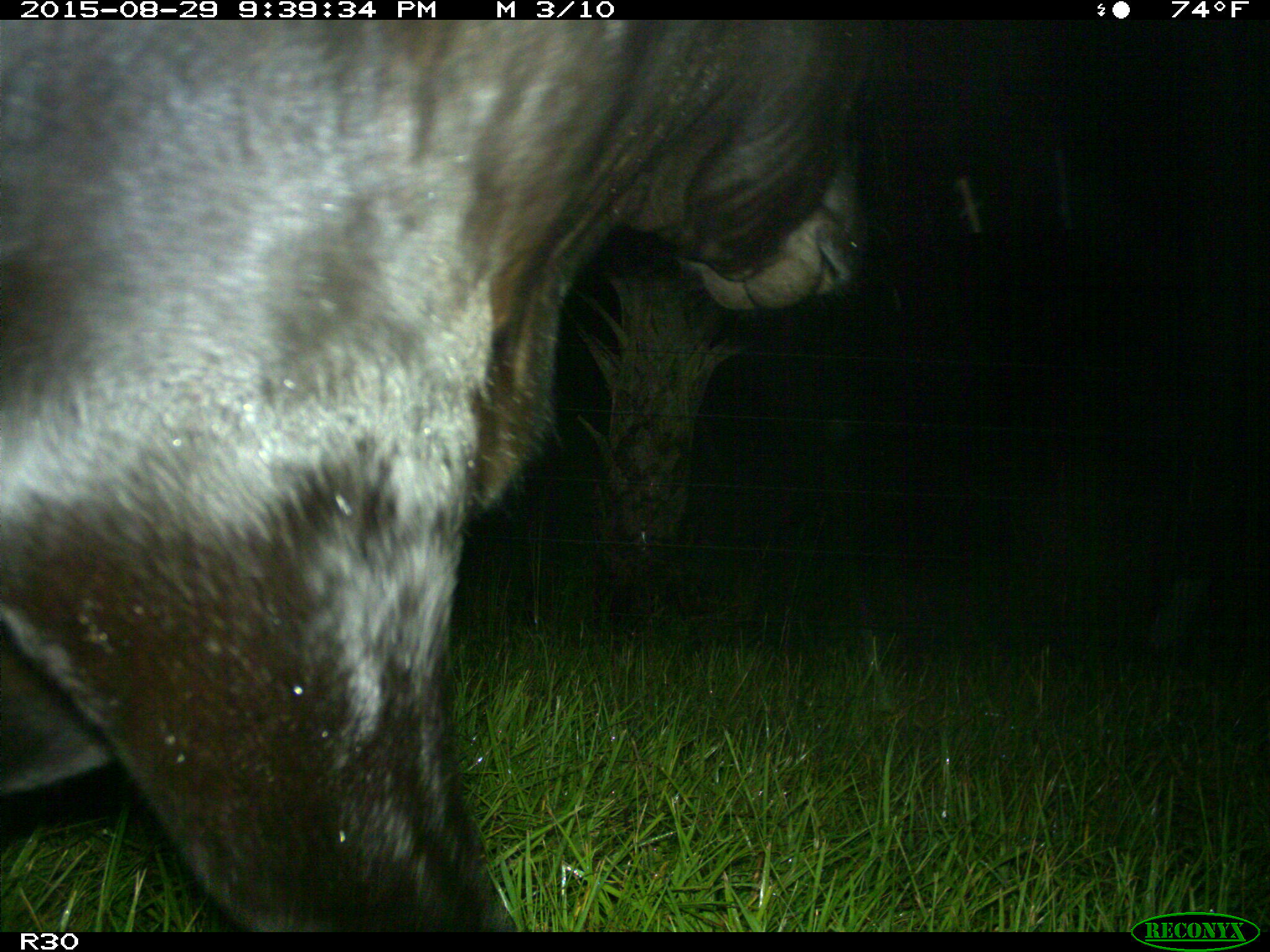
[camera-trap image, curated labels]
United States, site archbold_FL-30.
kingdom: Animalia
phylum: Chordata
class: Mammalia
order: Artiodactyla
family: Bovidae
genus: Bos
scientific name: Bos taurus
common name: domestic cow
Bos taurus (domestic cow).